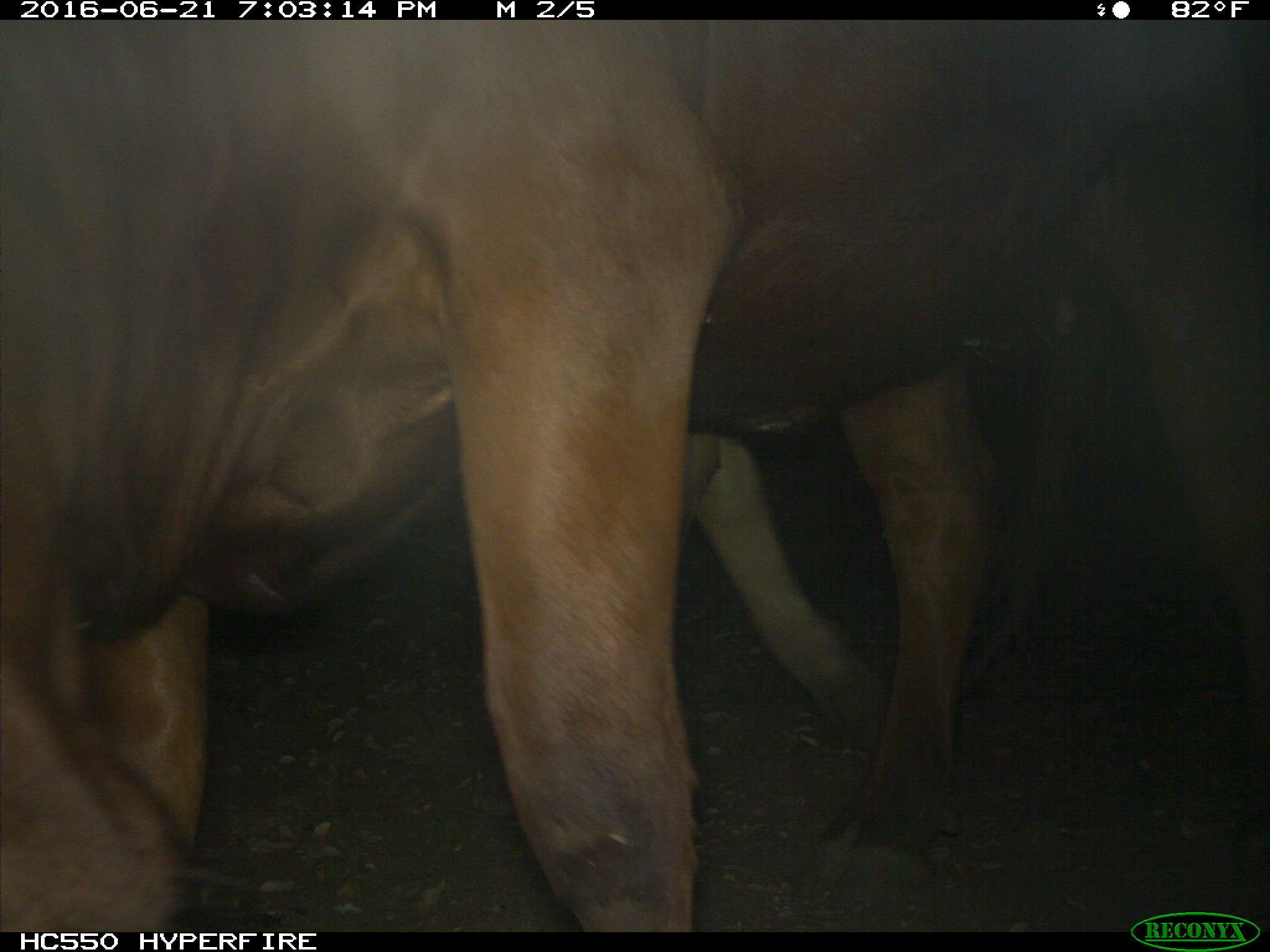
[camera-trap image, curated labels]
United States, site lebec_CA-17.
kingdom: Animalia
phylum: Chordata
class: Mammalia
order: Artiodactyla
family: Bovidae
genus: Bos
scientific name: Bos taurus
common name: domestic cow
Bos taurus (domestic cow).